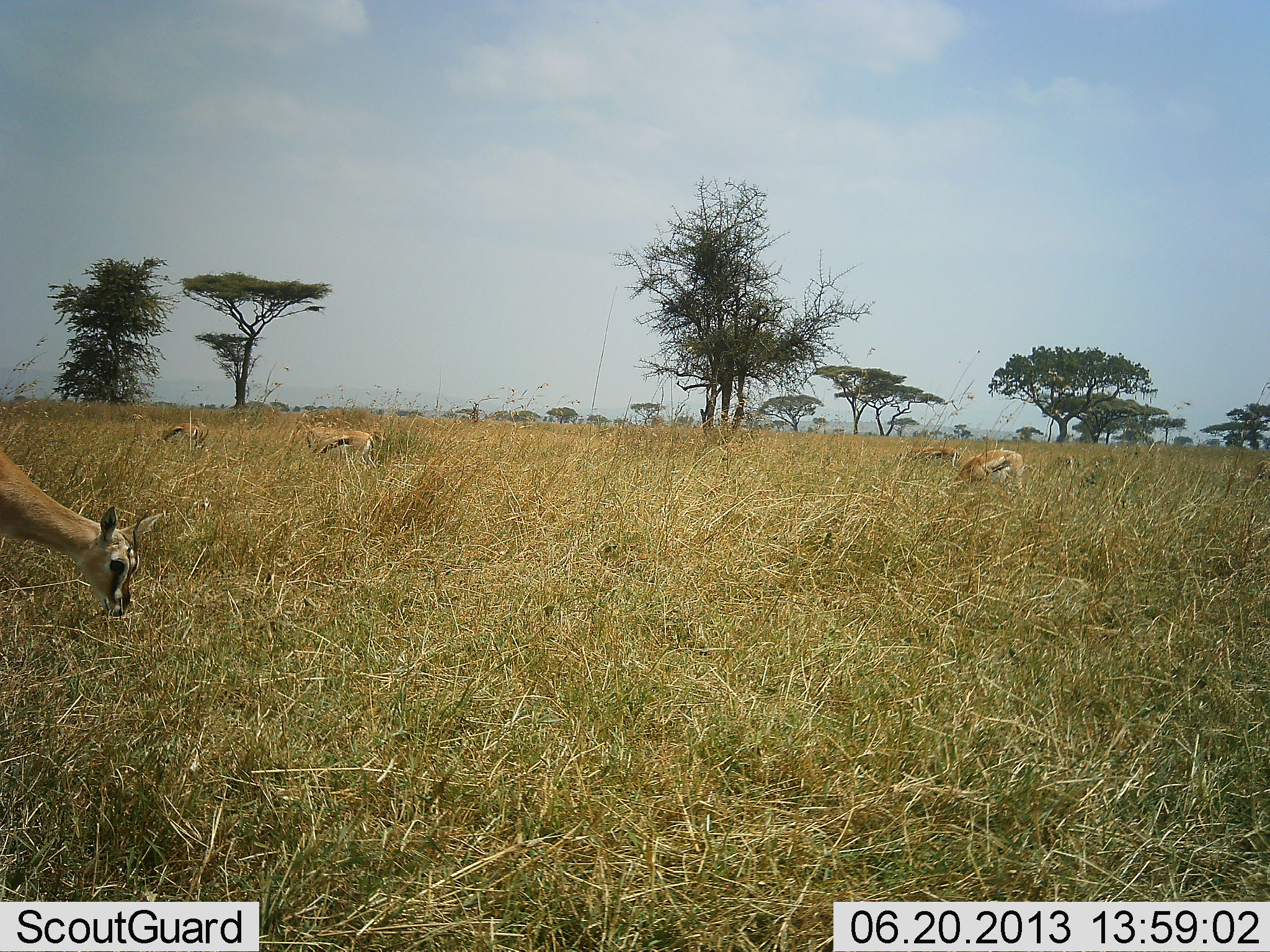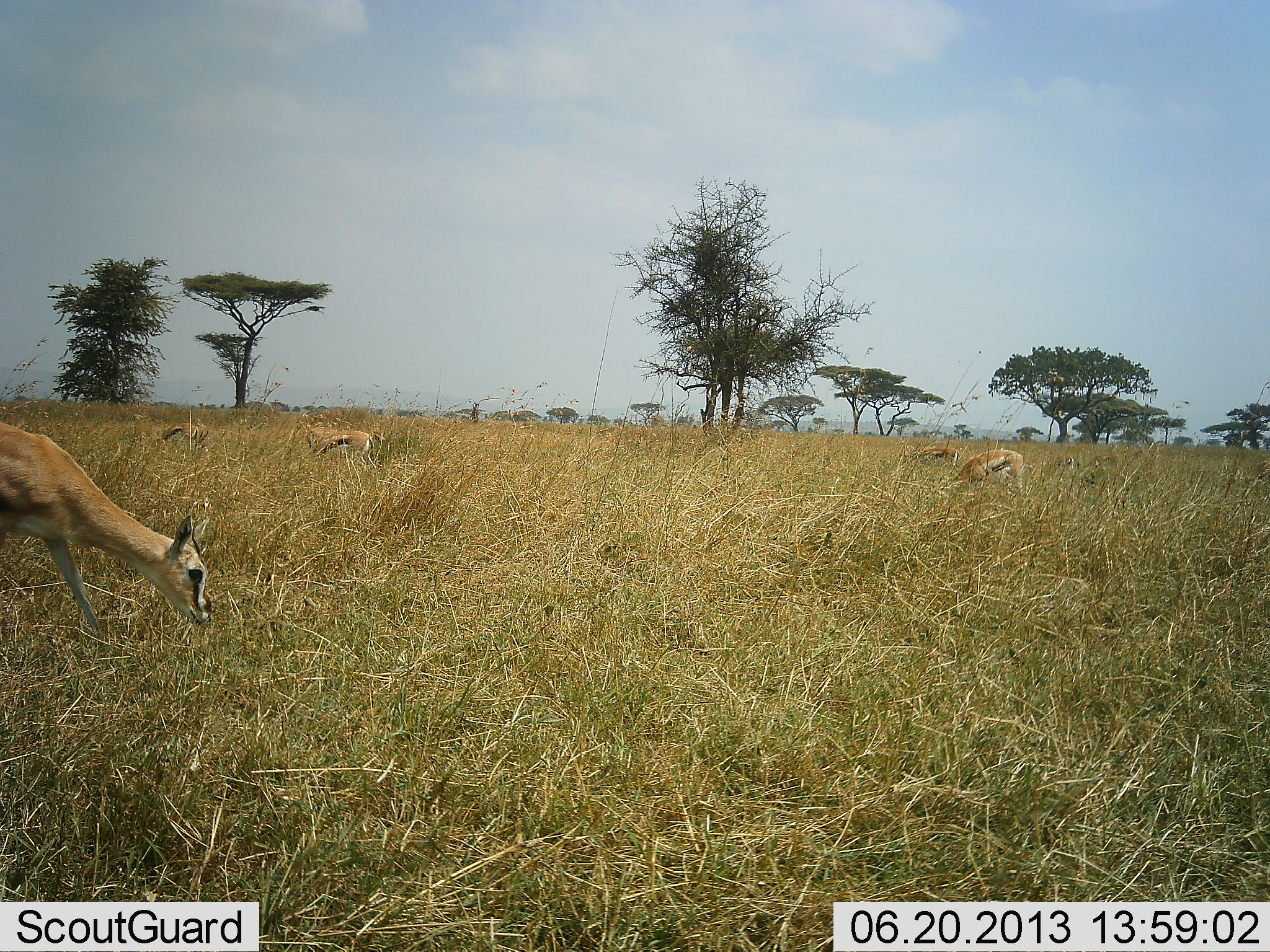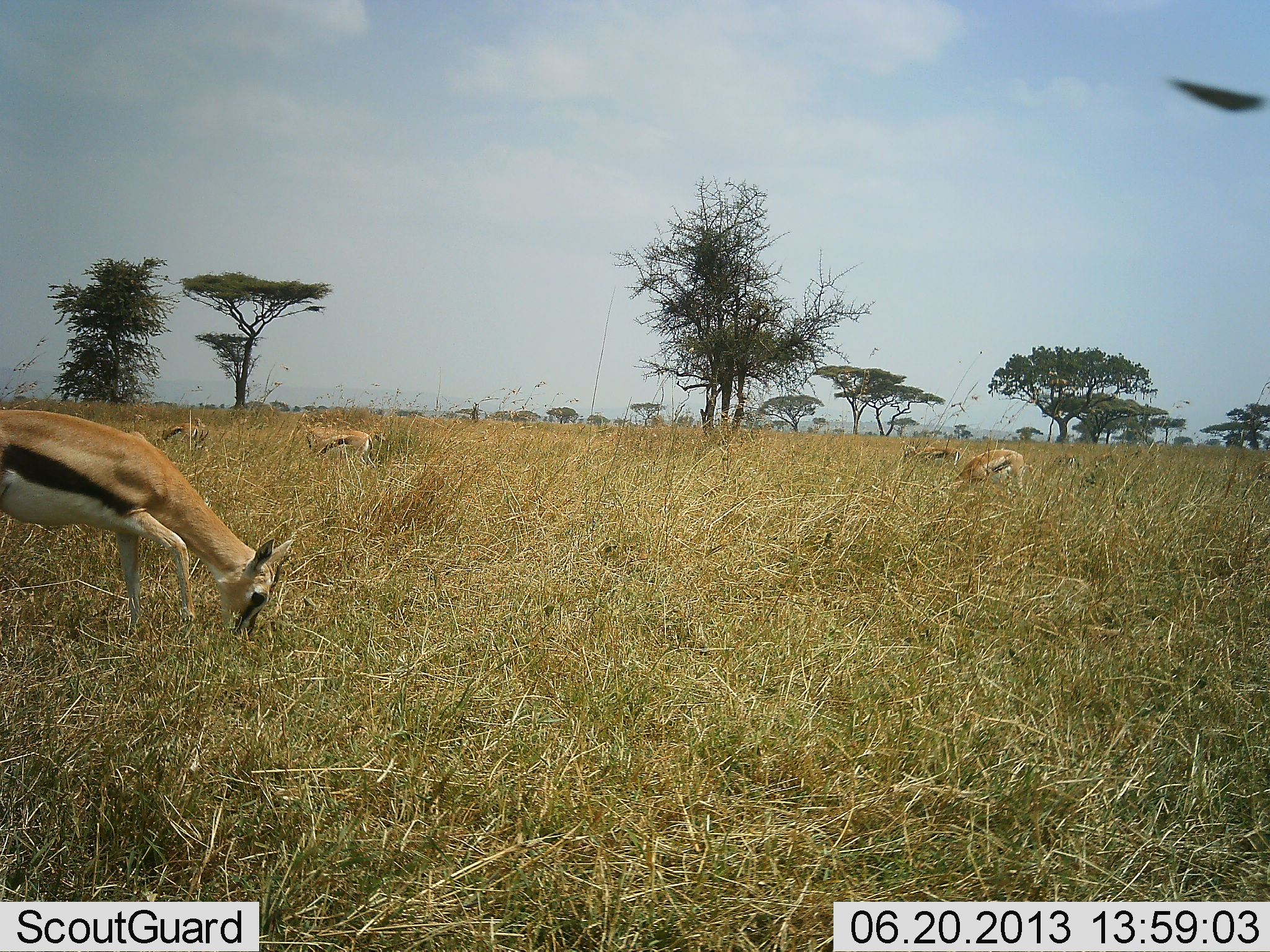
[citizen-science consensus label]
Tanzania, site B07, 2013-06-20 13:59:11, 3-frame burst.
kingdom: Animalia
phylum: Chordata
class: Mammalia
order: Artiodactyla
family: Bovidae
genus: Eudorcas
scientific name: Eudorcas thomsonii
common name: thomson's gazelle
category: gazellethomsons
Gazellethomsons (thomson's gazelle) (Eudorcas thomsonii), count 5. Behavior (volunteer vote fractions): standing 36%, resting 0%, moving 55%, interacting 0%. Young present (vote fraction): 0%. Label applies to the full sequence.